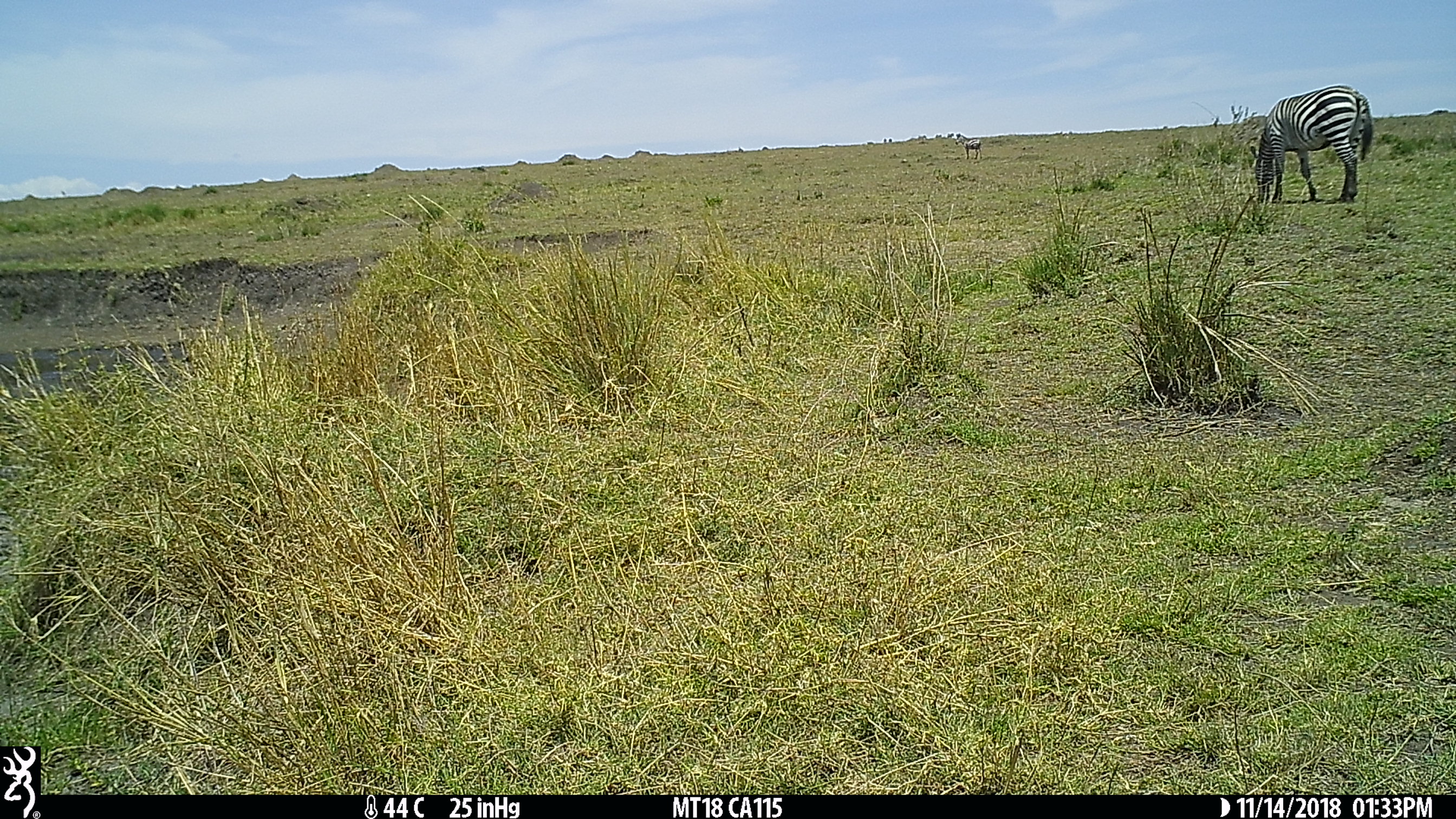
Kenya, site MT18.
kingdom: Animalia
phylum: Chordata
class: Mammalia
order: Perissodactyla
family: Equidae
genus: Equus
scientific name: Equus quagga burchellii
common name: burchell's zebra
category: zebra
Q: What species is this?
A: Zebra (burchell's zebra) (Equus quagga burchellii).